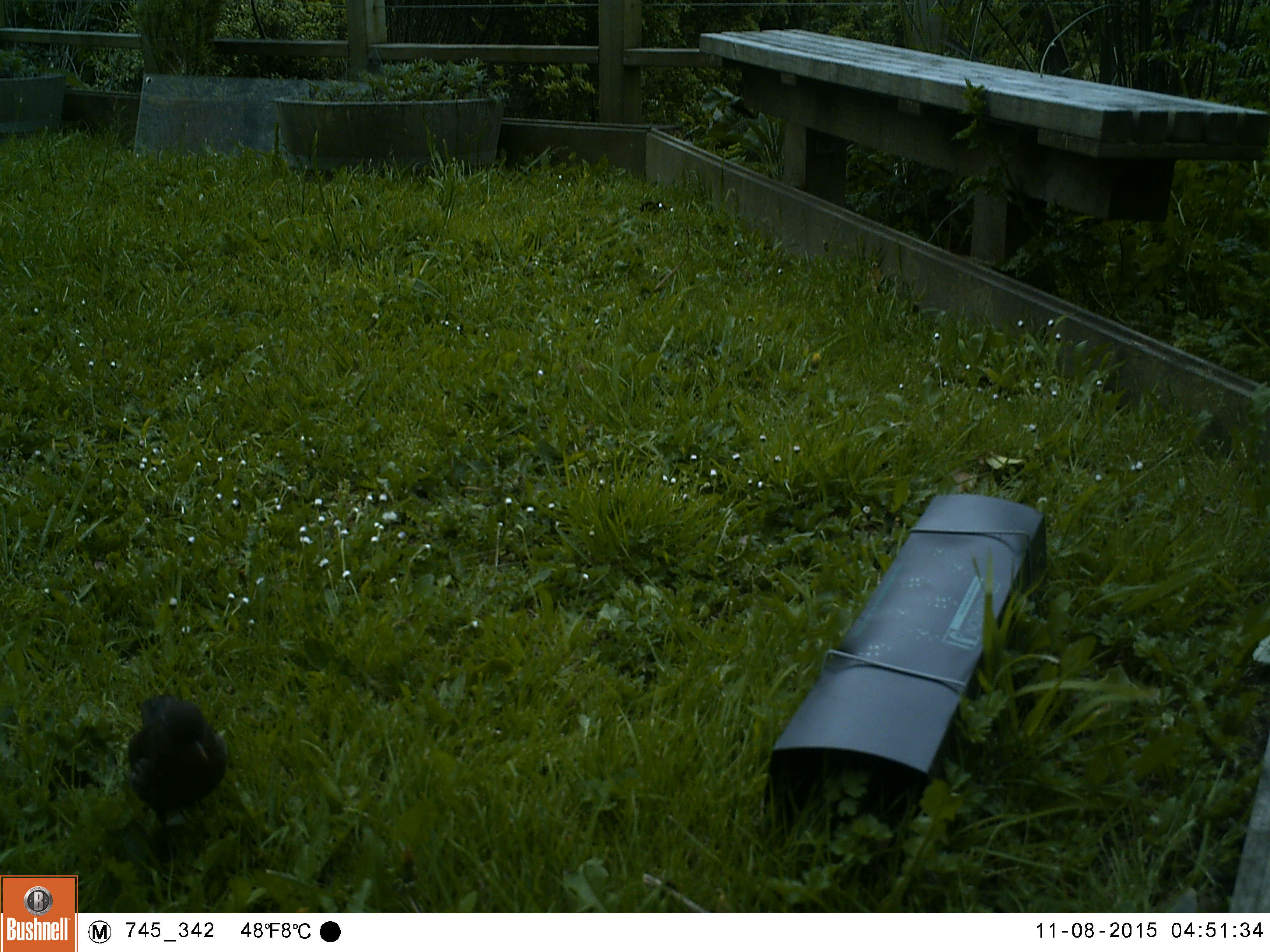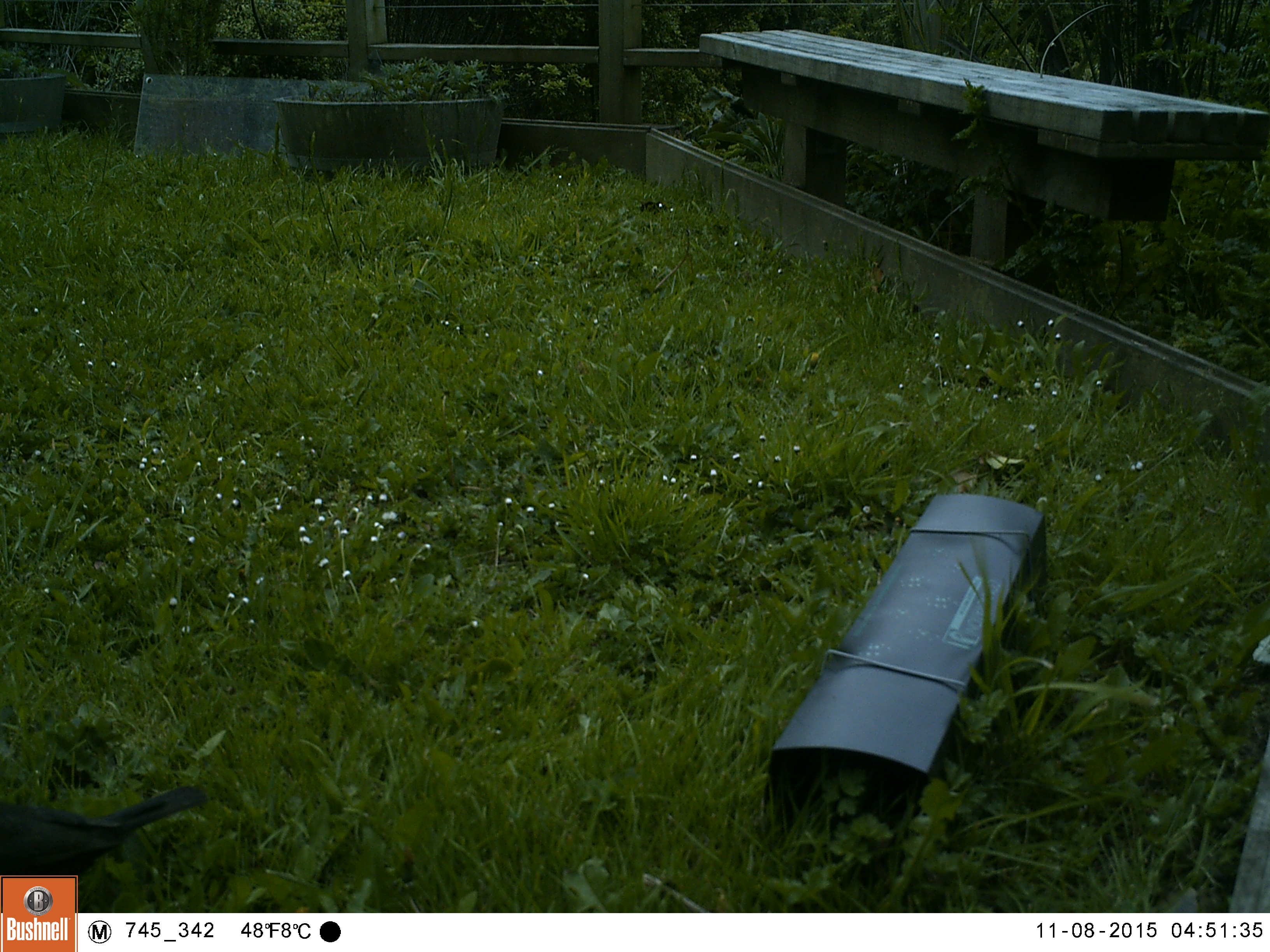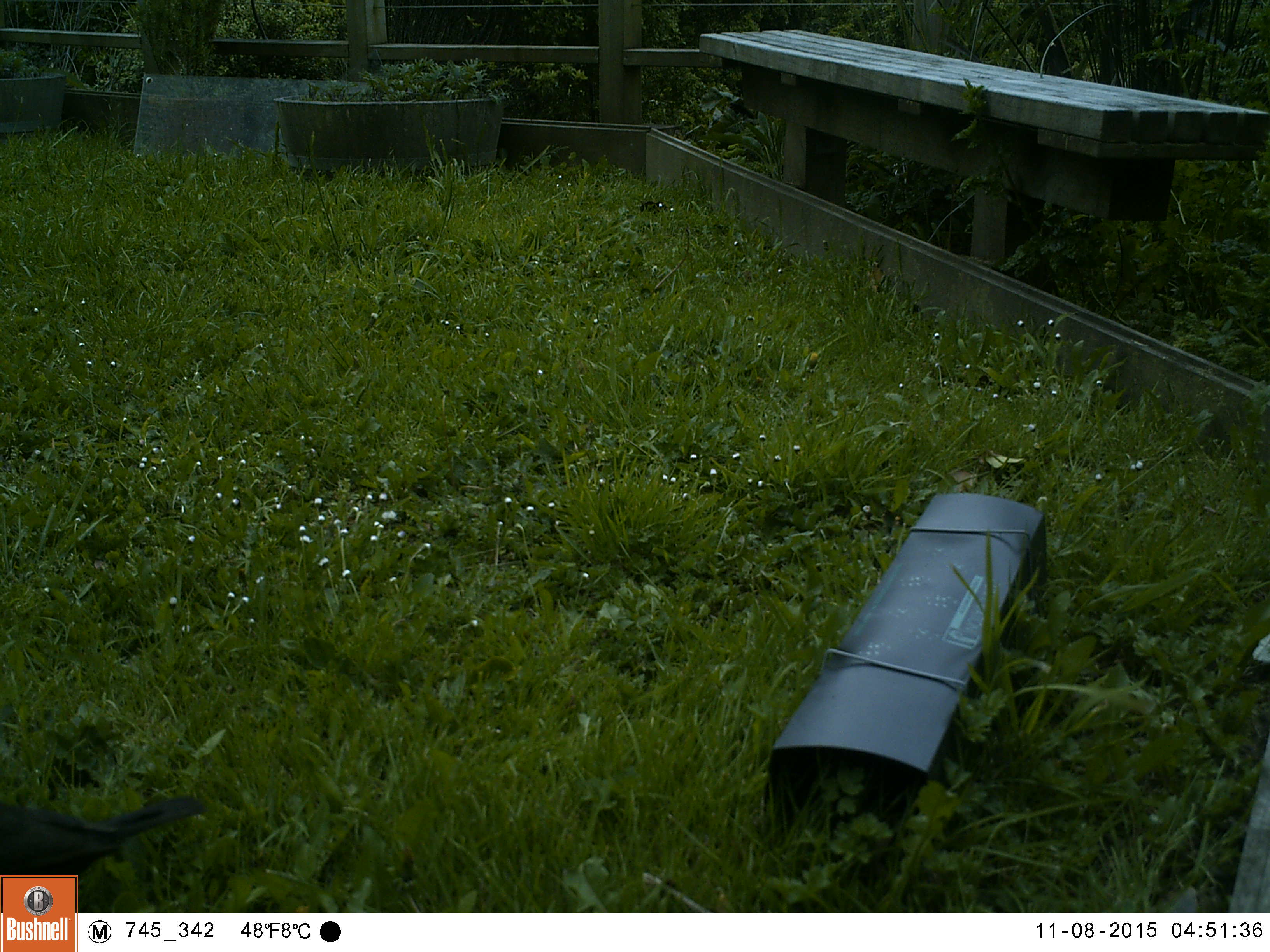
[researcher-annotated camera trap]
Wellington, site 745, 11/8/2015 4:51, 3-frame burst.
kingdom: Animalia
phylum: Chordata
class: Aves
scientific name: Aves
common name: bird